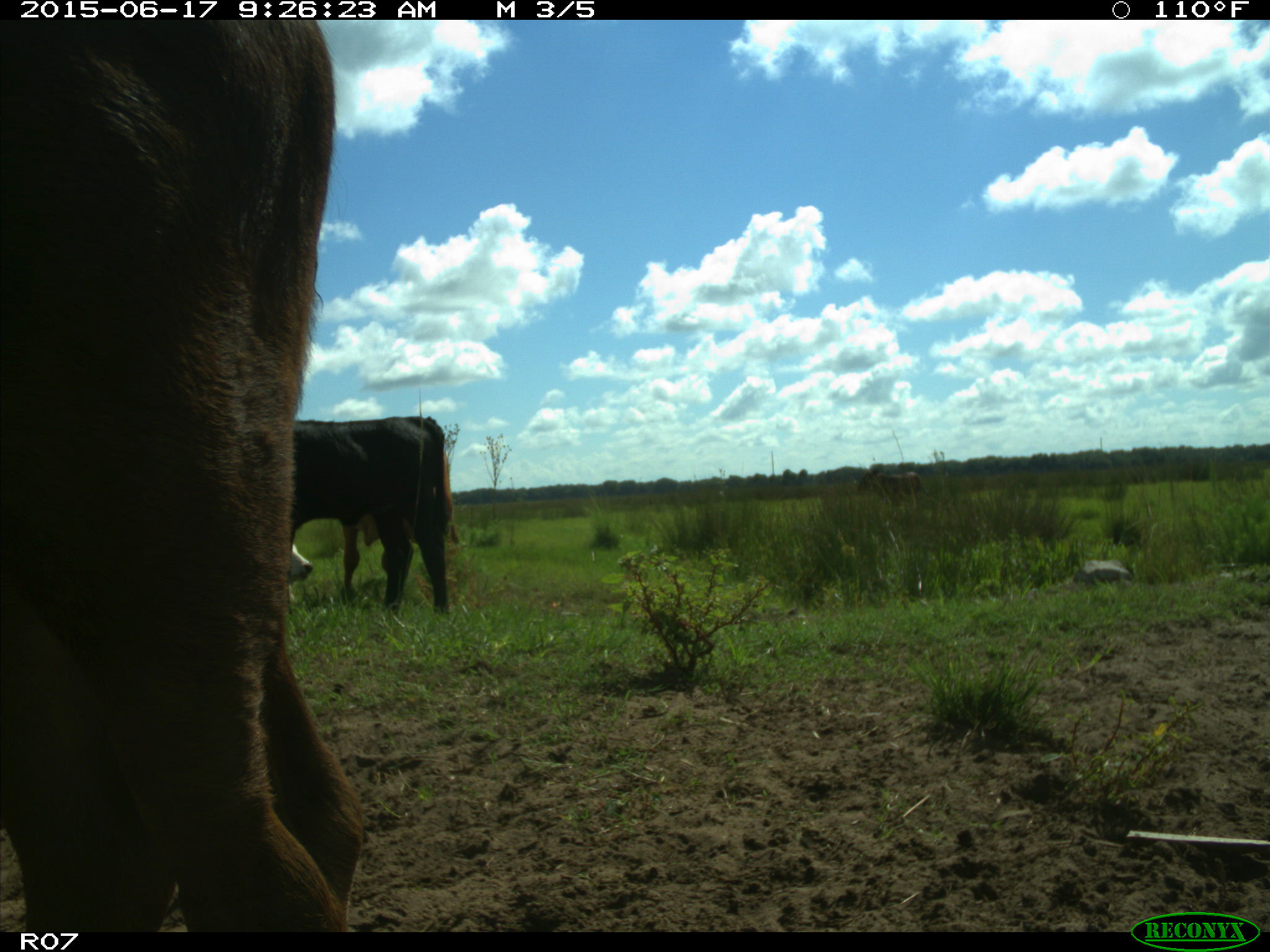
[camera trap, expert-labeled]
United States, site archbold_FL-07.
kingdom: Animalia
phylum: Chordata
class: Mammalia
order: Artiodactyla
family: Bovidae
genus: Bos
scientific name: Bos taurus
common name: domestic cow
Bos taurus (domestic cow).